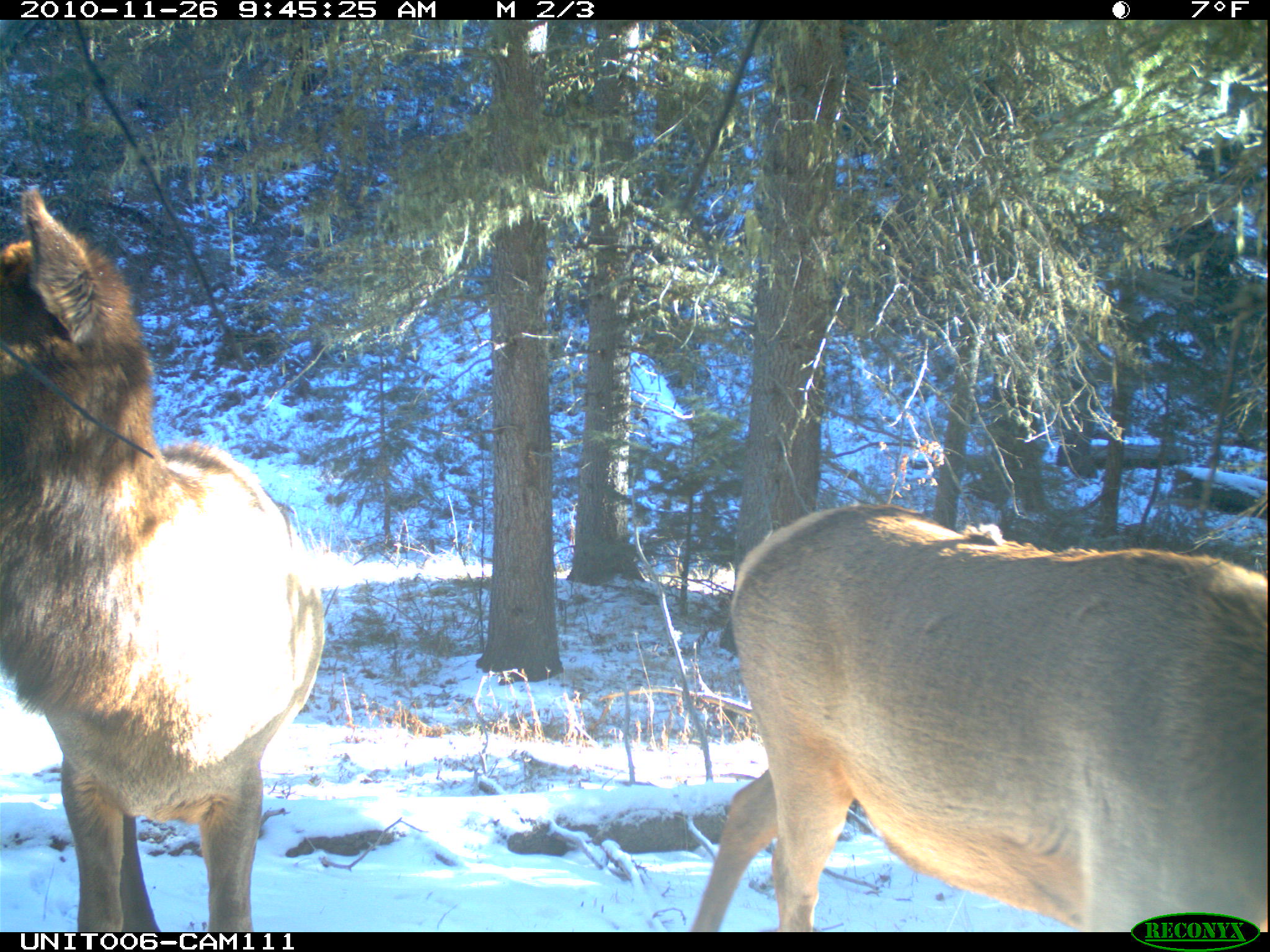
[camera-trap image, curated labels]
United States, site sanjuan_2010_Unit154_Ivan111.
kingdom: Animalia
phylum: Chordata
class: Mammalia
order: Artiodactyla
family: Cervidae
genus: Cervus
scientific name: Cervus elaphus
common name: red deer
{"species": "Cervus elaphus (red deer)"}